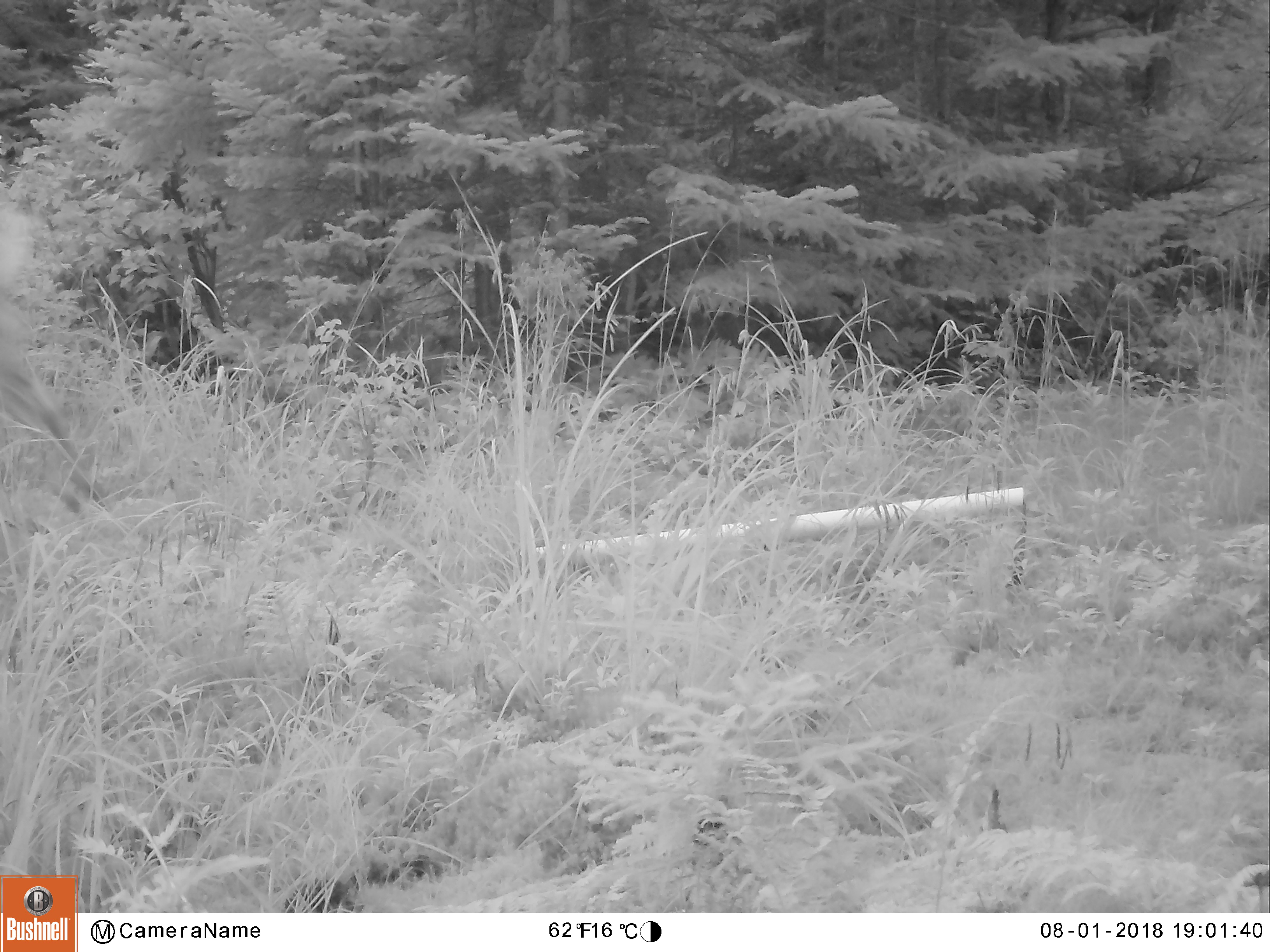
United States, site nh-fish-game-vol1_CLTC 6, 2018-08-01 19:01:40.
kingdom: Animalia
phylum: Chordata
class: Mammalia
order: Artiodactyla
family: Cervidae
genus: Odocoileus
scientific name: Odocoileus virginianus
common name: white-tailed deer